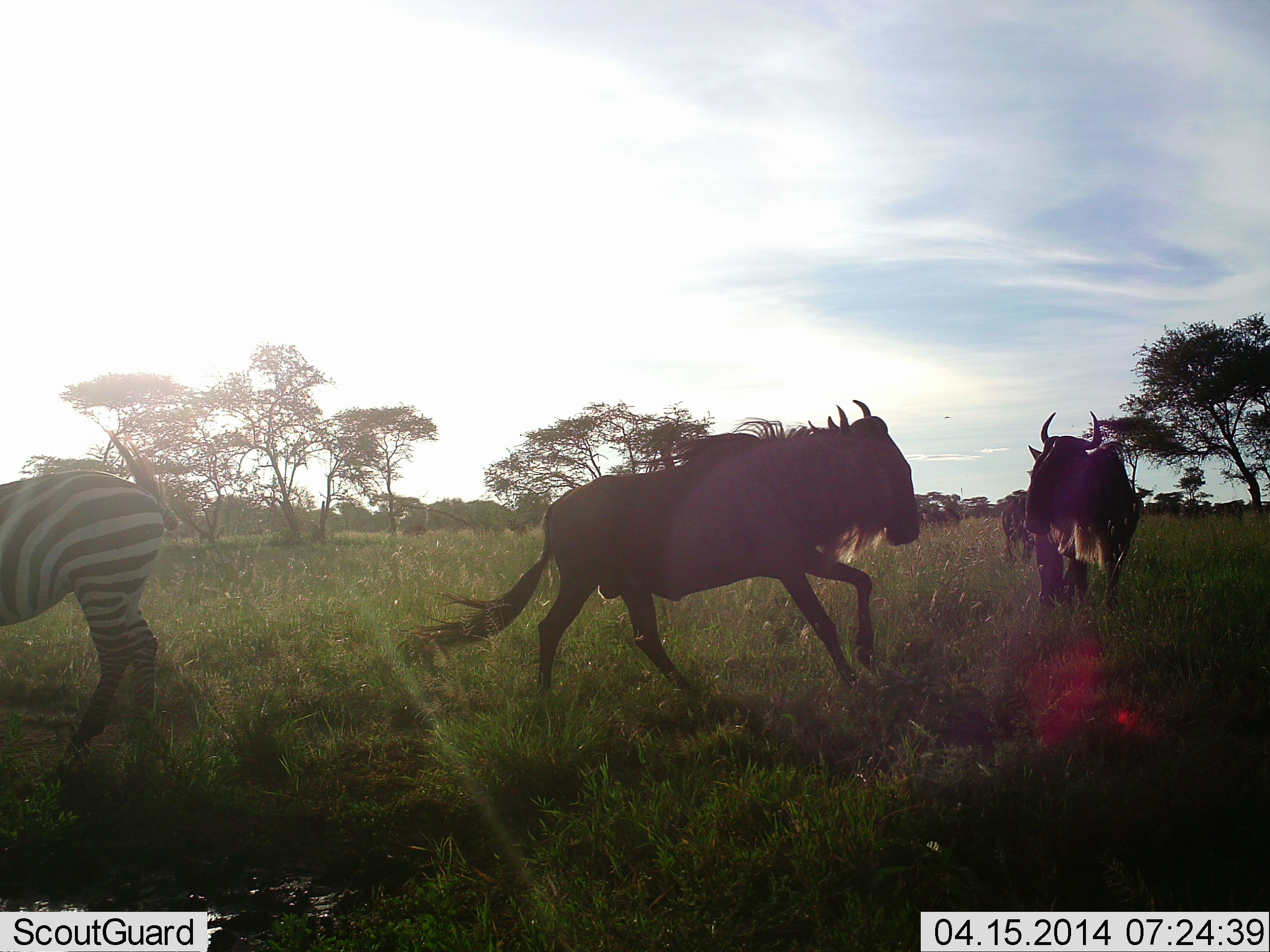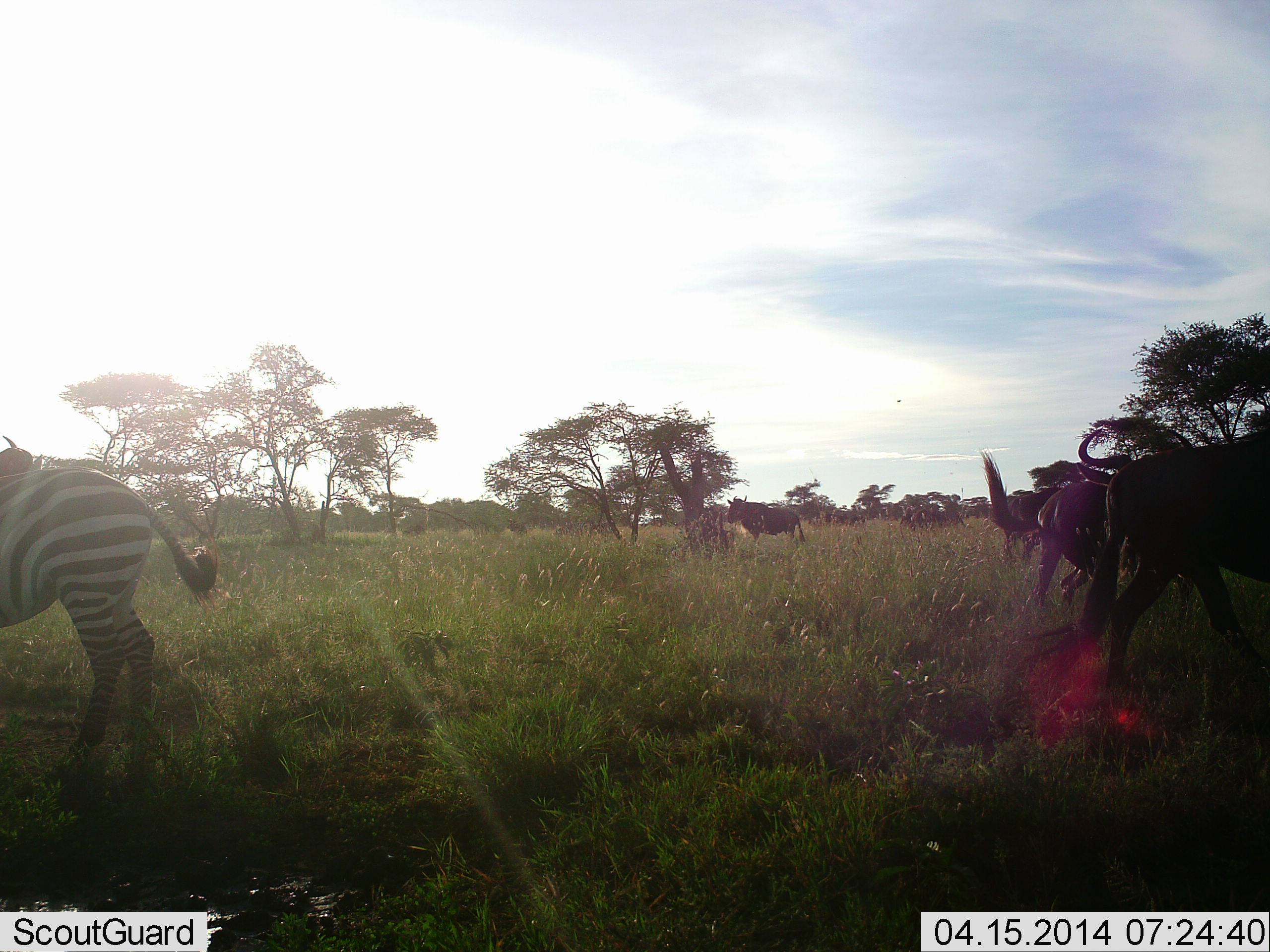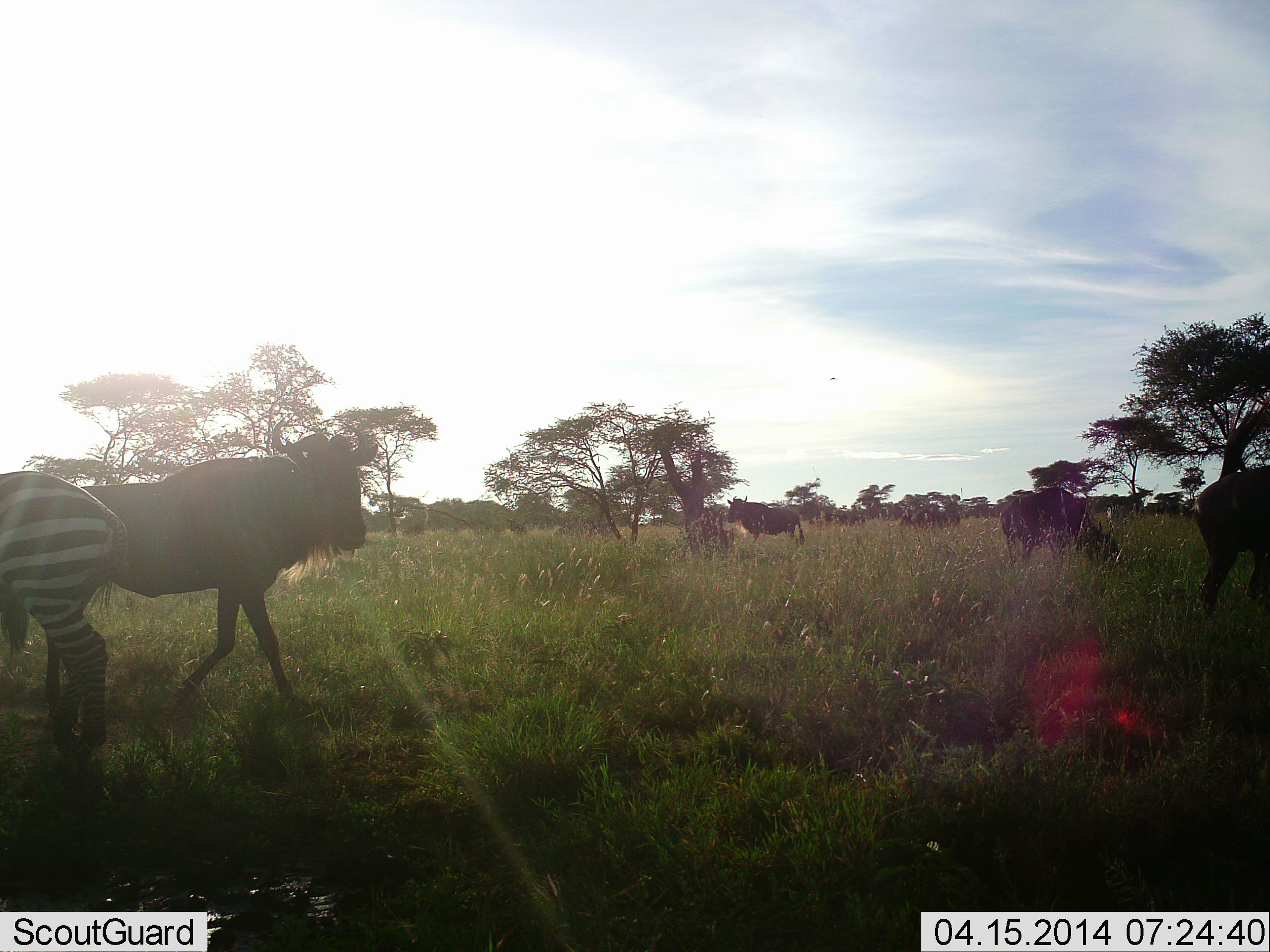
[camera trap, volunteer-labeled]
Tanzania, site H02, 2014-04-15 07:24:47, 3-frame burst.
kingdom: Animalia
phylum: Chordata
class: Mammalia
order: Artiodactyla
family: Bovidae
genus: Connochaetes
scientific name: Connochaetes taurinus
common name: blue wildebeest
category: wildebeest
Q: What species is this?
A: Wildebeest (blue wildebeest) (Connochaetes taurinus).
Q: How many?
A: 6.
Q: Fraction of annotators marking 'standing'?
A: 30%.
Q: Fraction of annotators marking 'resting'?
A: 10%.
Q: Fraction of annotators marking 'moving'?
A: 90%.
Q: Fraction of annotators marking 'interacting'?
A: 30%.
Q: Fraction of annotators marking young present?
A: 0%.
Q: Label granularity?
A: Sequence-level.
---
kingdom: Animalia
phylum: Chordata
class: Mammalia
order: Perissodactyla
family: Equidae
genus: Equus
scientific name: Equus quagga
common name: plains zebra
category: zebra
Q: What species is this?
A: Zebra (plains zebra) (Equus quagga).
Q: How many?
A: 1.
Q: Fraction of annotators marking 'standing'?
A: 90%.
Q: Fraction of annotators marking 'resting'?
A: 0%.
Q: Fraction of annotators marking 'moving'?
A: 10%.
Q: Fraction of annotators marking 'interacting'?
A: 0%.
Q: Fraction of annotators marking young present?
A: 0%.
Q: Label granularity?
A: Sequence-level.